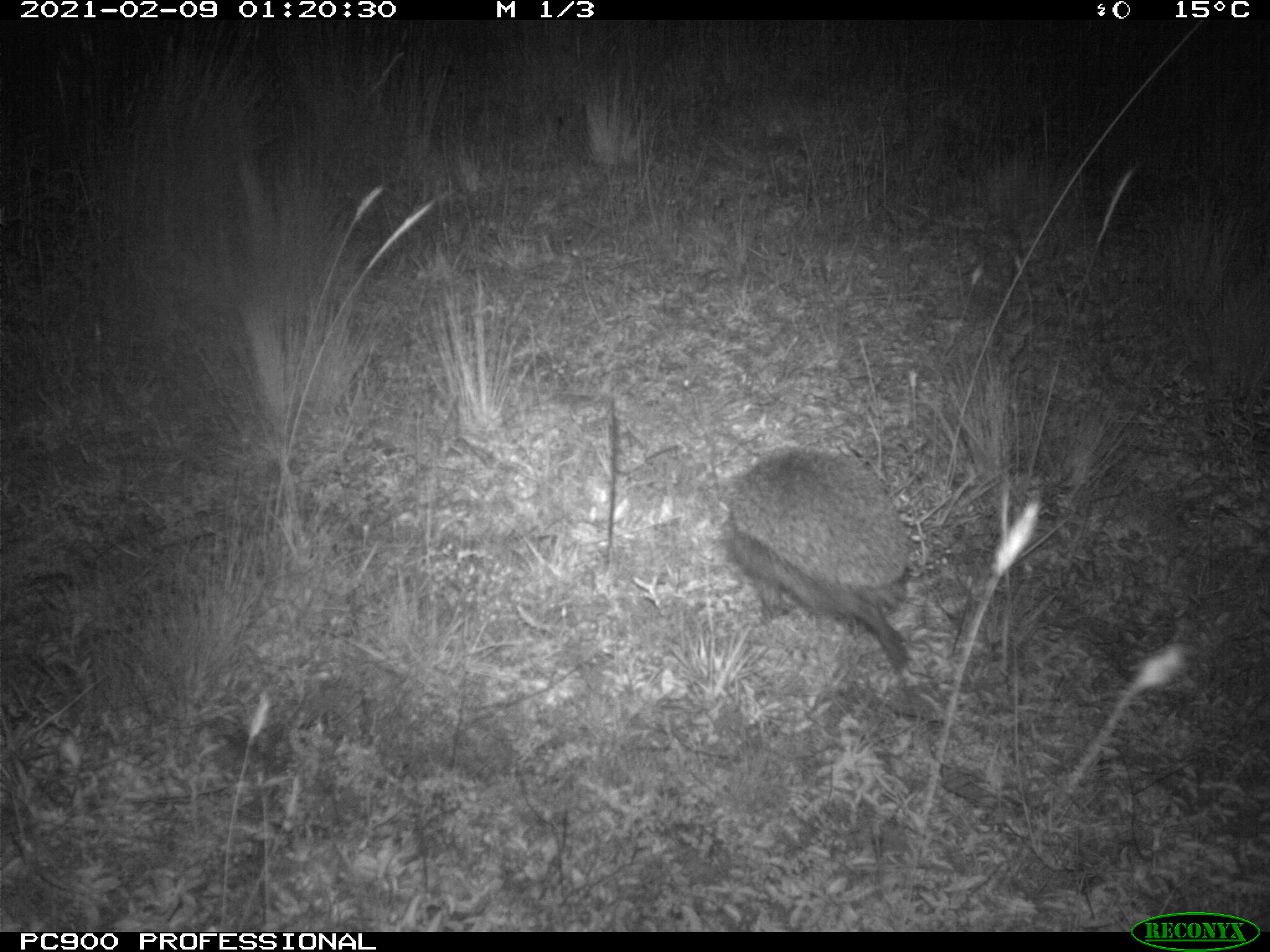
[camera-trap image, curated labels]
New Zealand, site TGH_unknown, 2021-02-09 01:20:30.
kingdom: Animalia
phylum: Chordata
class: Mammalia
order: Eulipotyphla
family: Erinaceidae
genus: Erinaceus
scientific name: Erinaceus europaeus europaeus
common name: european hedgehog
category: hedgehog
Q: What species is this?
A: Hedgehog (european hedgehog) (Erinaceus europaeus europaeus).